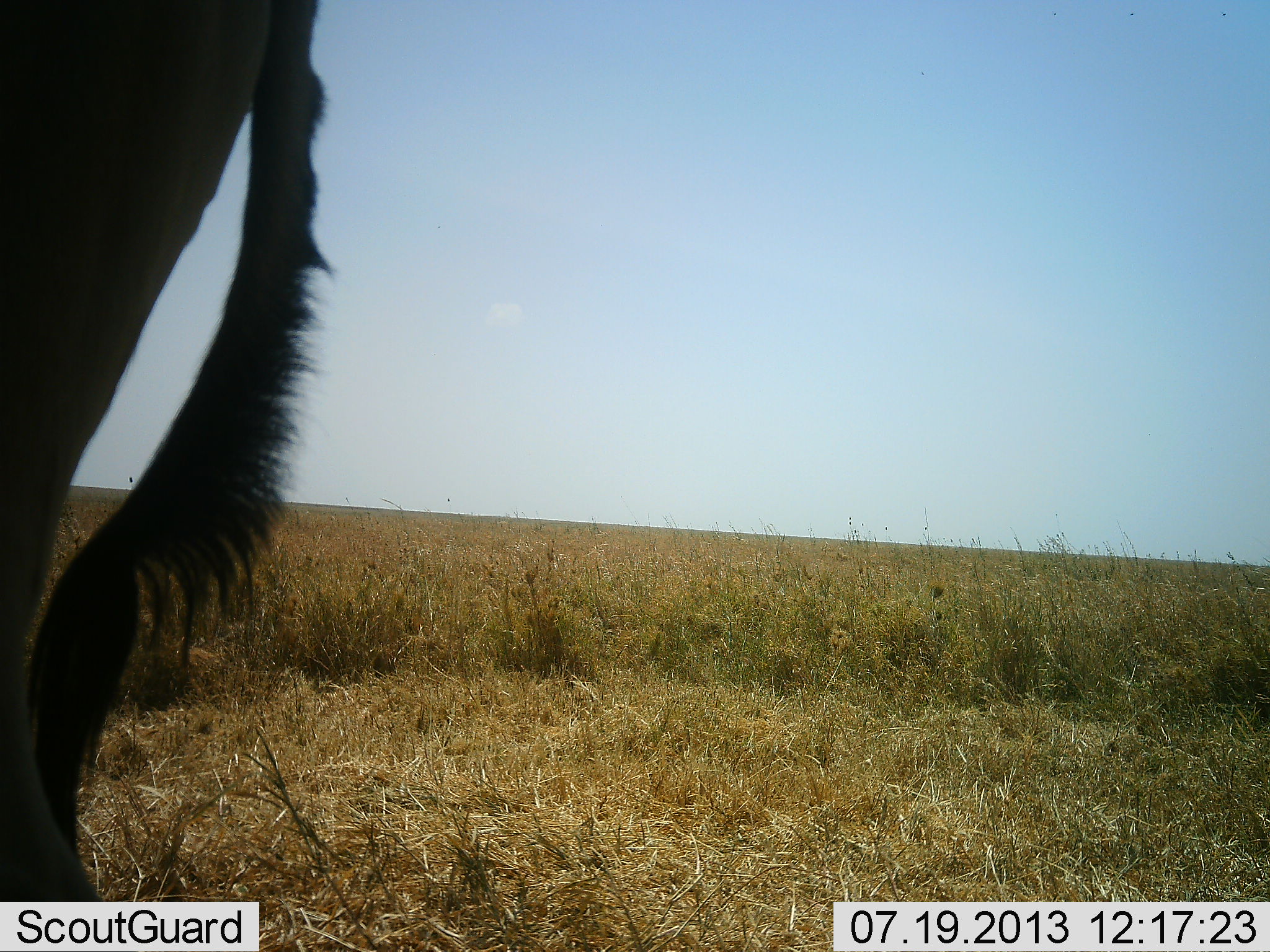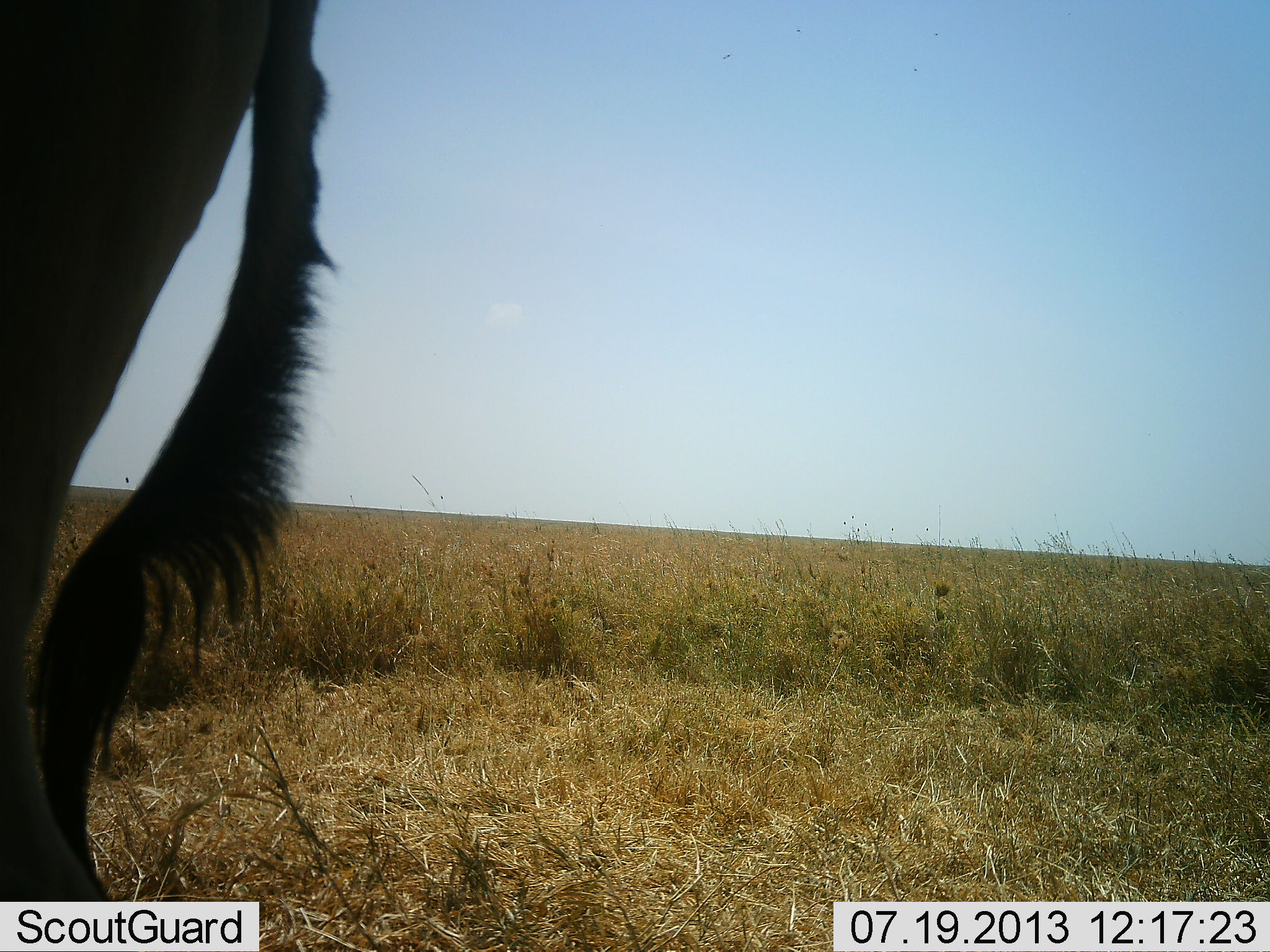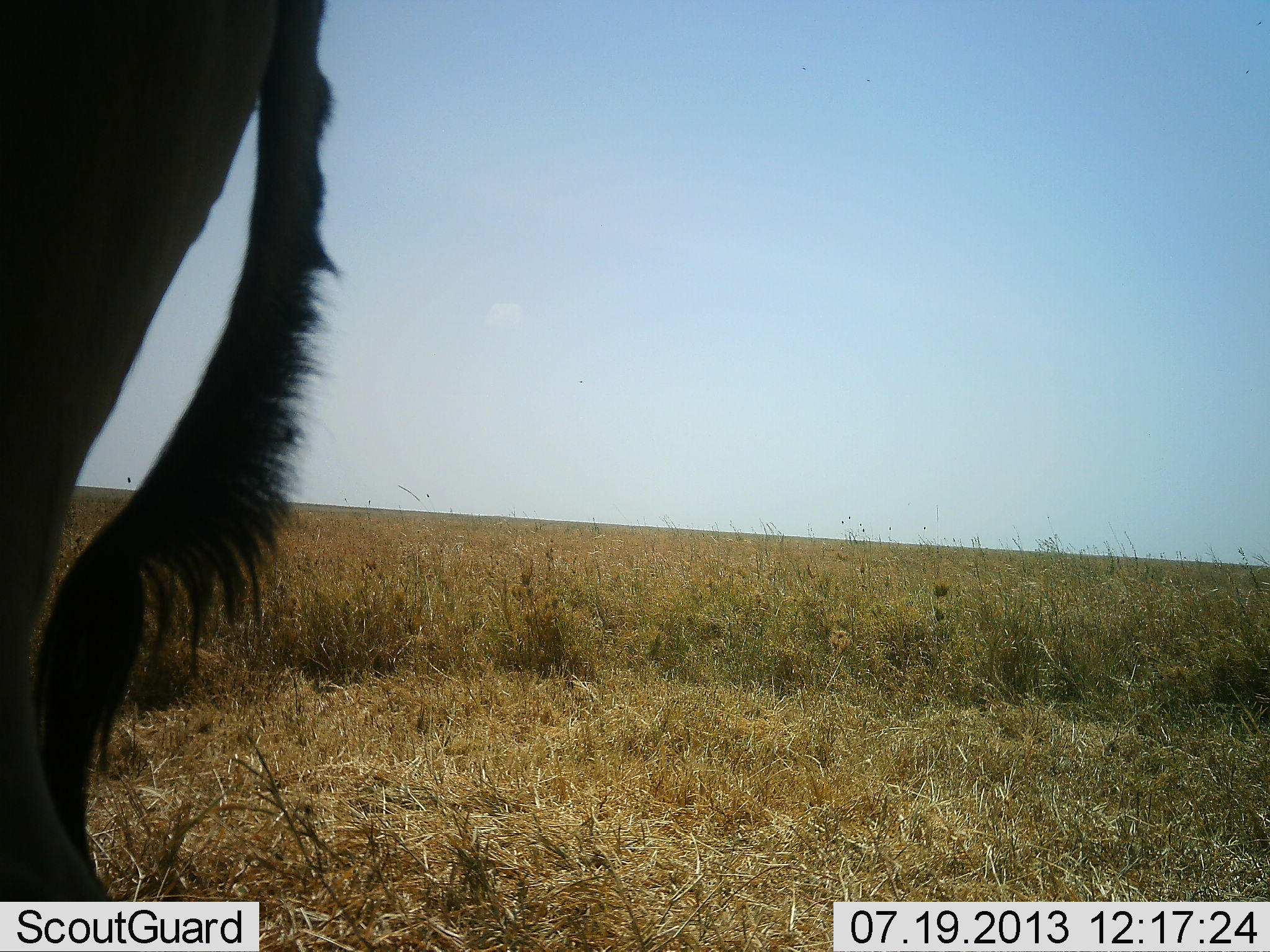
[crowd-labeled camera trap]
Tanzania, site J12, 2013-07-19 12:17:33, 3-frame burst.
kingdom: Animalia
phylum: Chordata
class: Mammalia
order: Artiodactyla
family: Bovidae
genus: Alcelaphus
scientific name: Alcelaphus buselaphus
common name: hartebeest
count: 1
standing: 100%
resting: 0%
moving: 0%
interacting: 0%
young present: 0%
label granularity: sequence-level